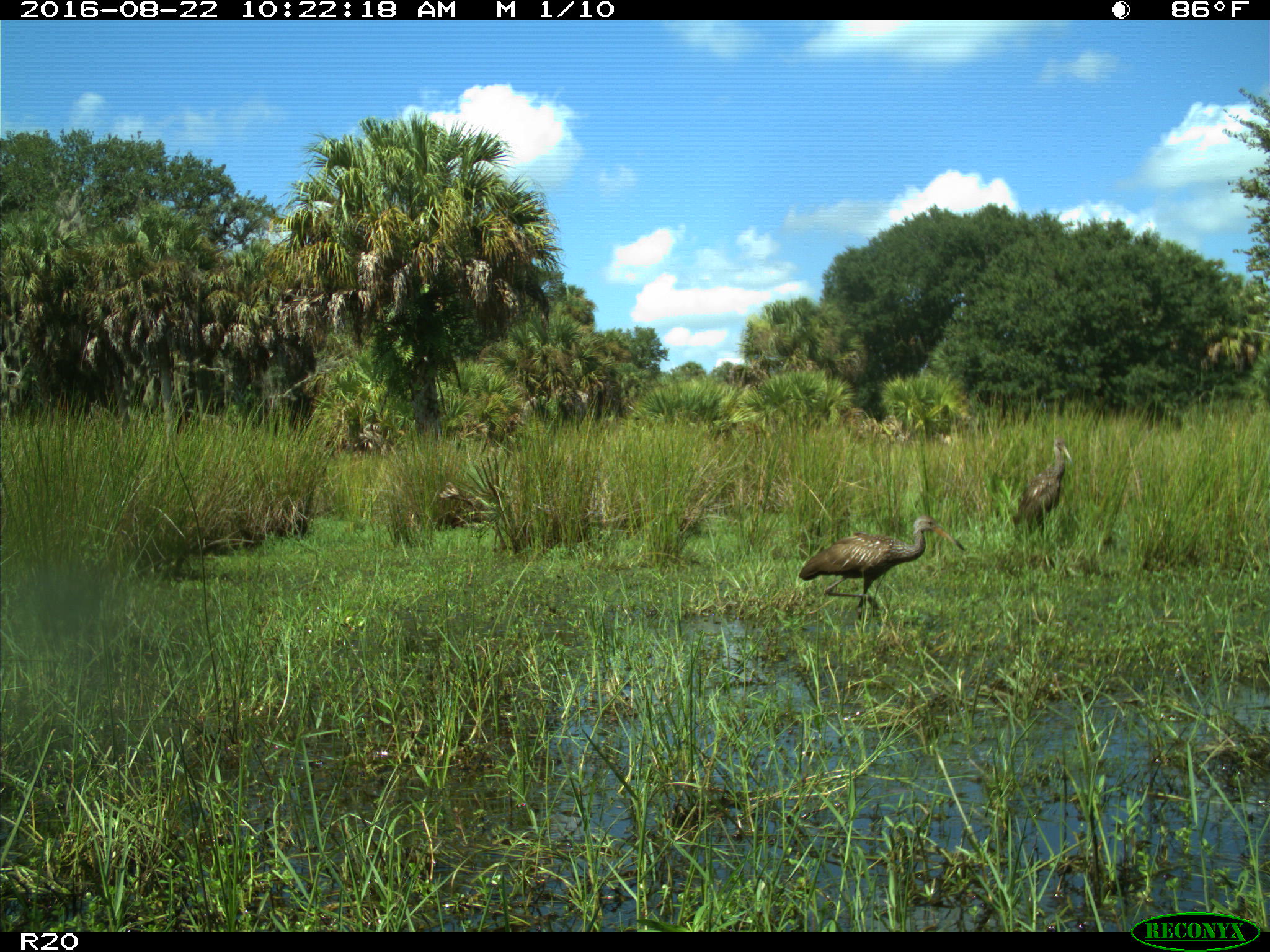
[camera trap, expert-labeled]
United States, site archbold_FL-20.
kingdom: Animalia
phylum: Chordata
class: Aves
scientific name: Aves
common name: birds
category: unidentified bird